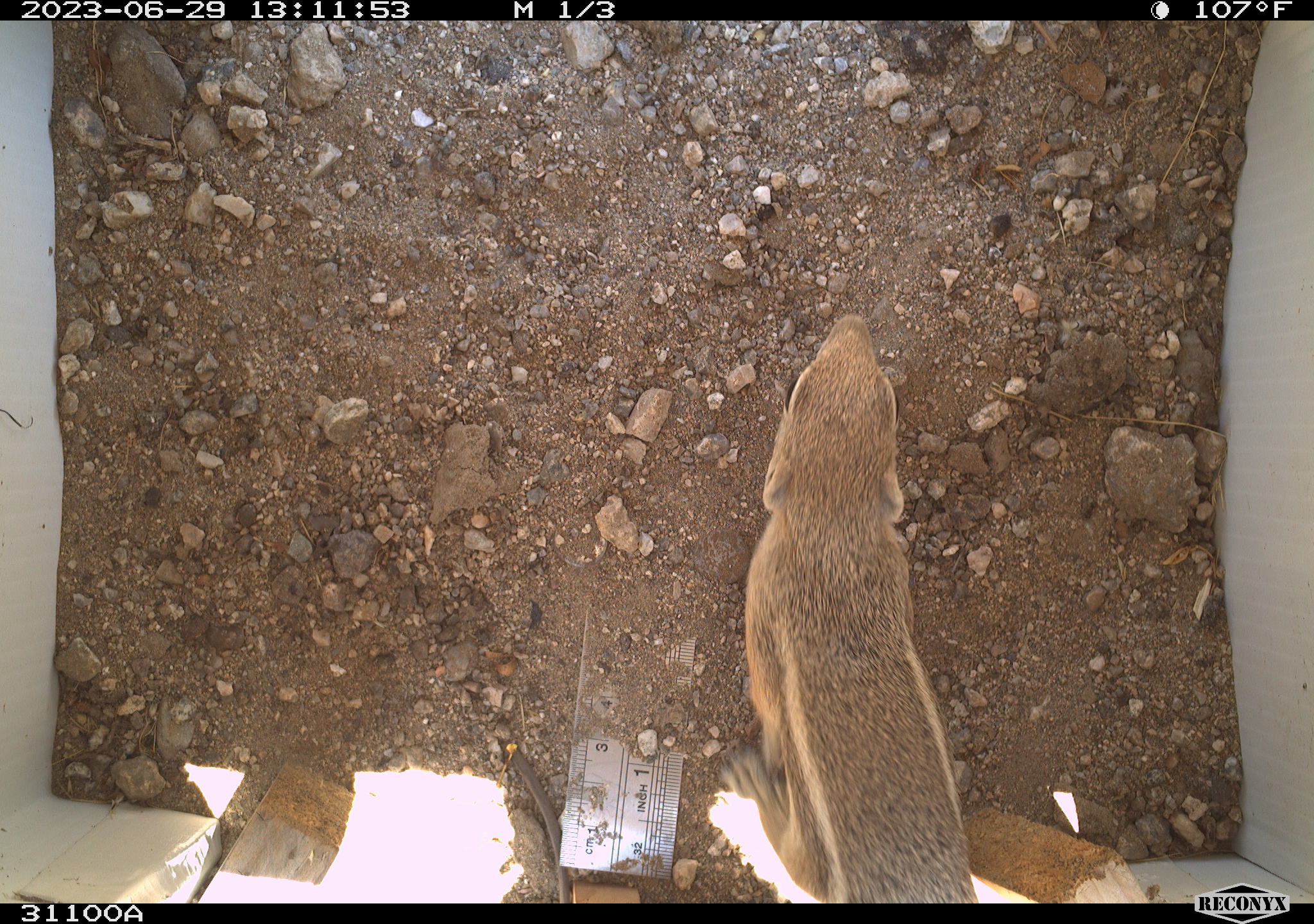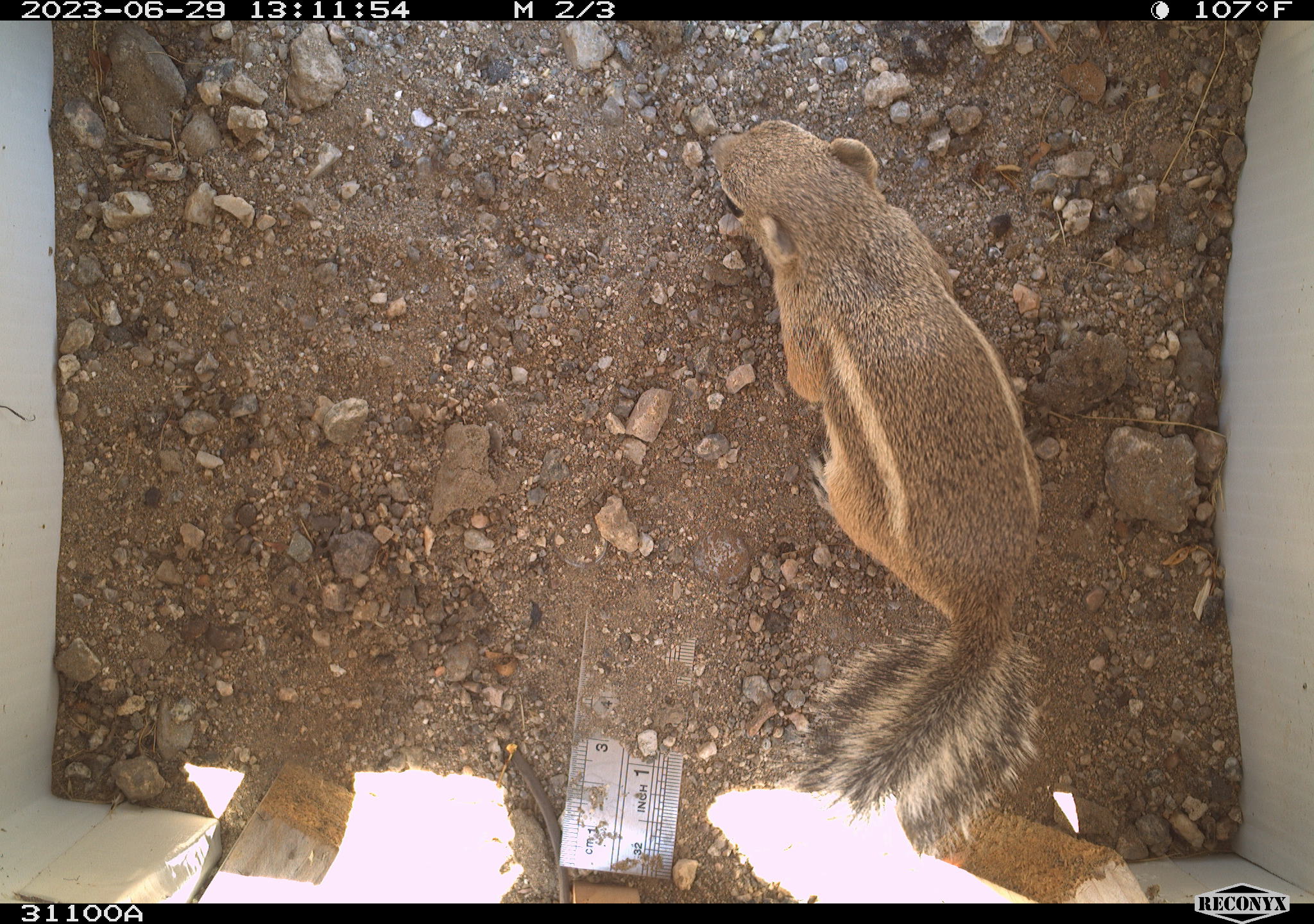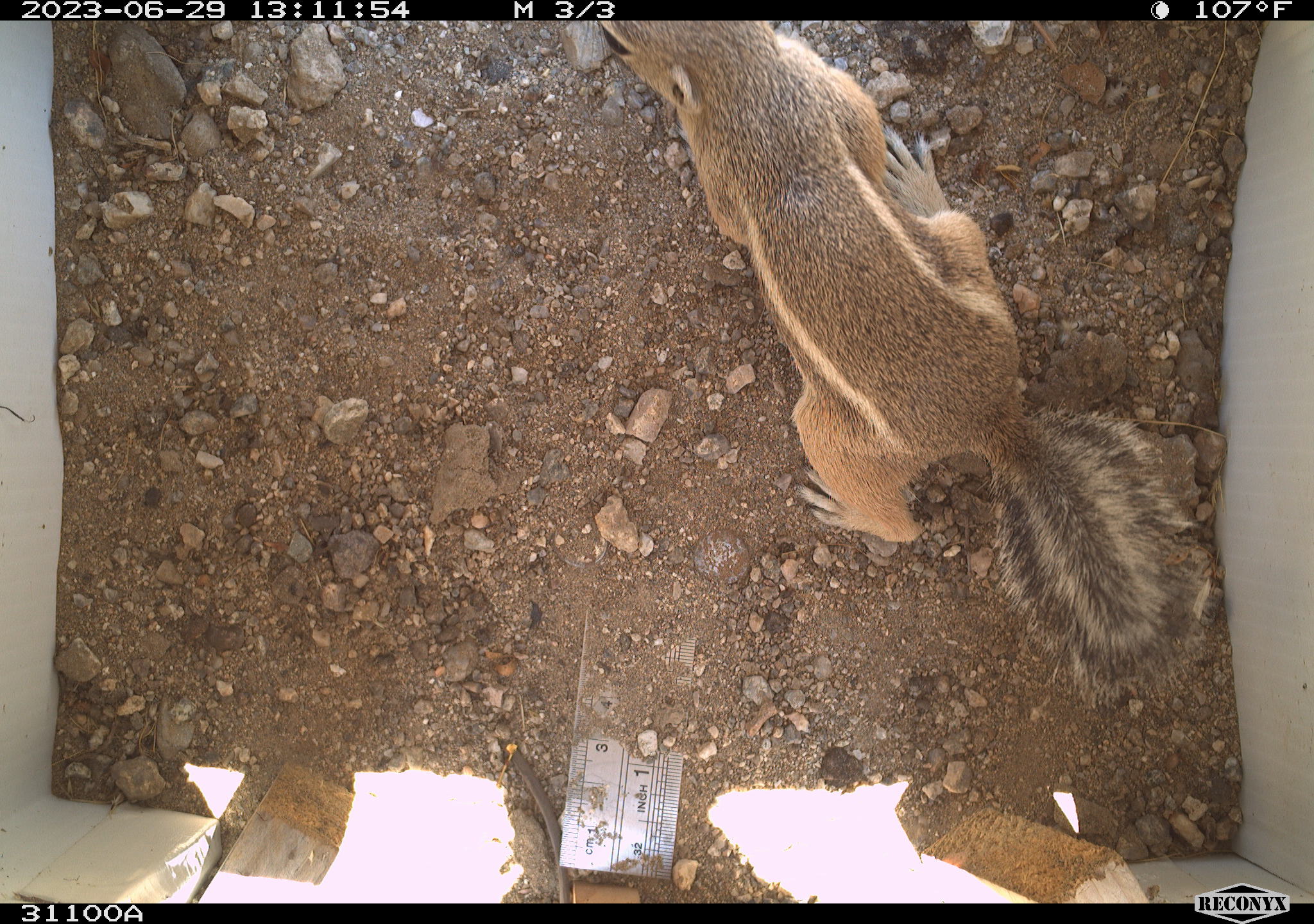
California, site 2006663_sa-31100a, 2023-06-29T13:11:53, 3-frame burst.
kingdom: Animalia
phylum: Chordata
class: Mammalia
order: Rodentia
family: Sciuridae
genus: Ammospermophilus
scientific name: Ammospermophilus leucurus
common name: white-tailed antelope squirrel